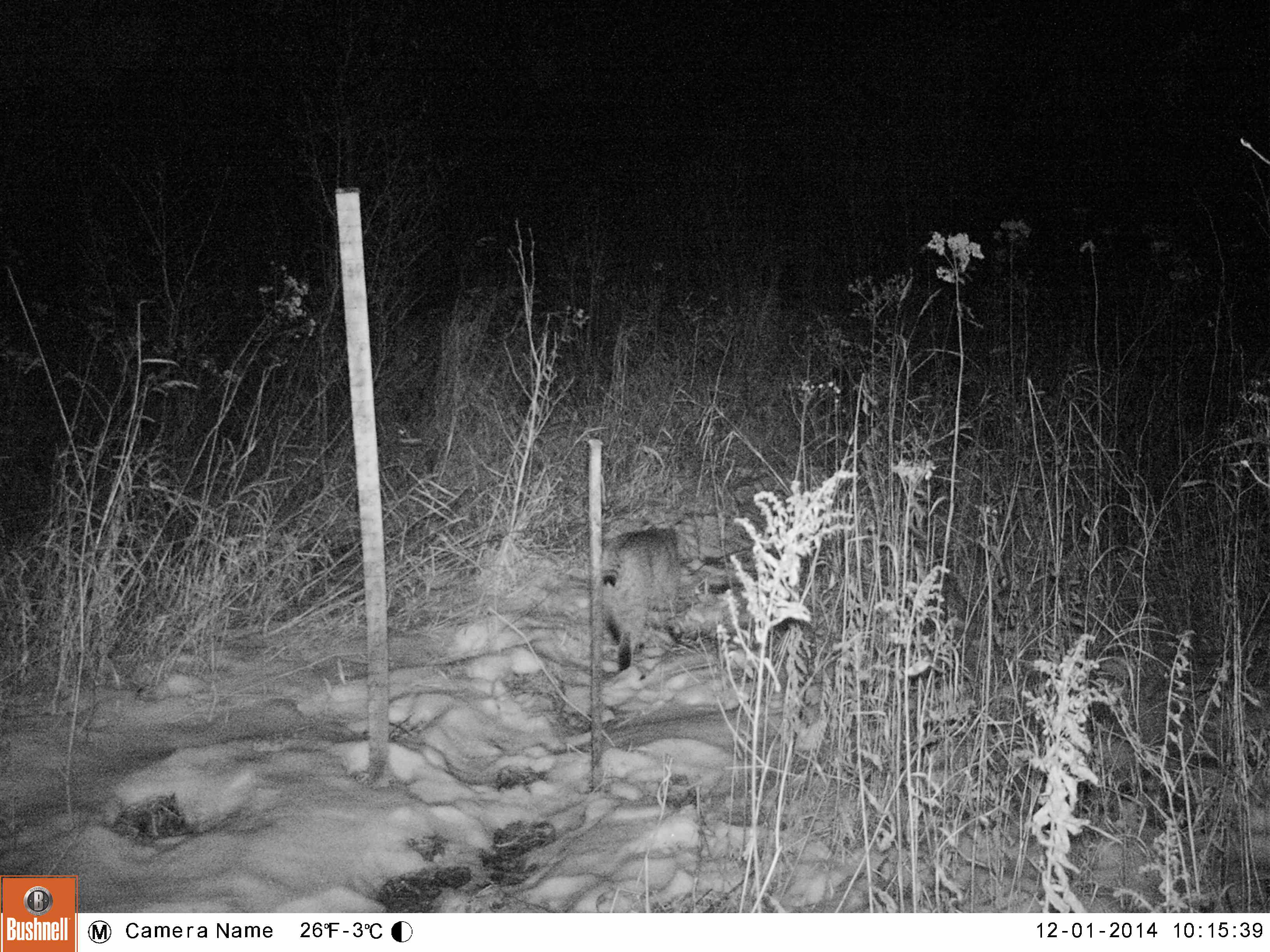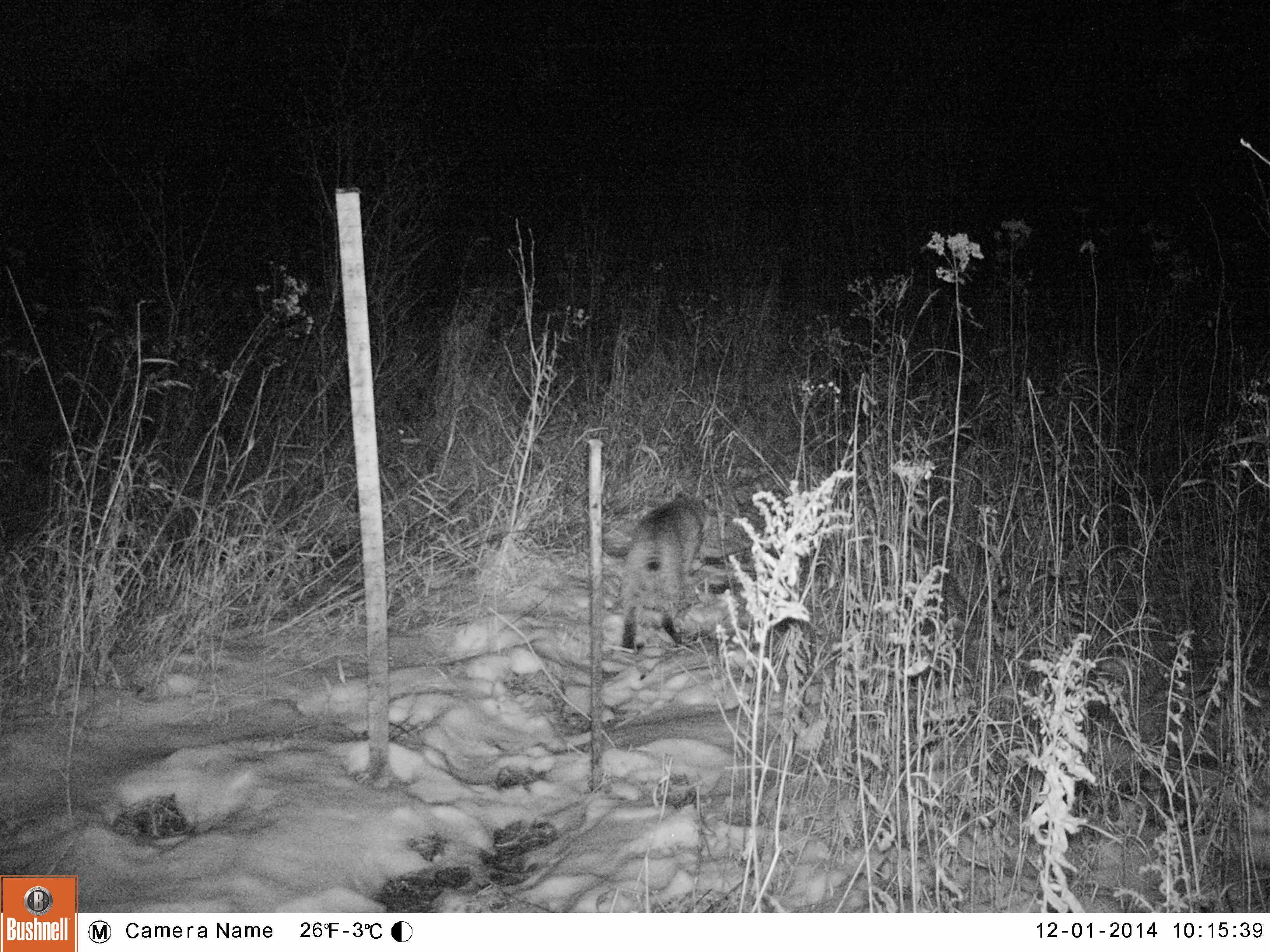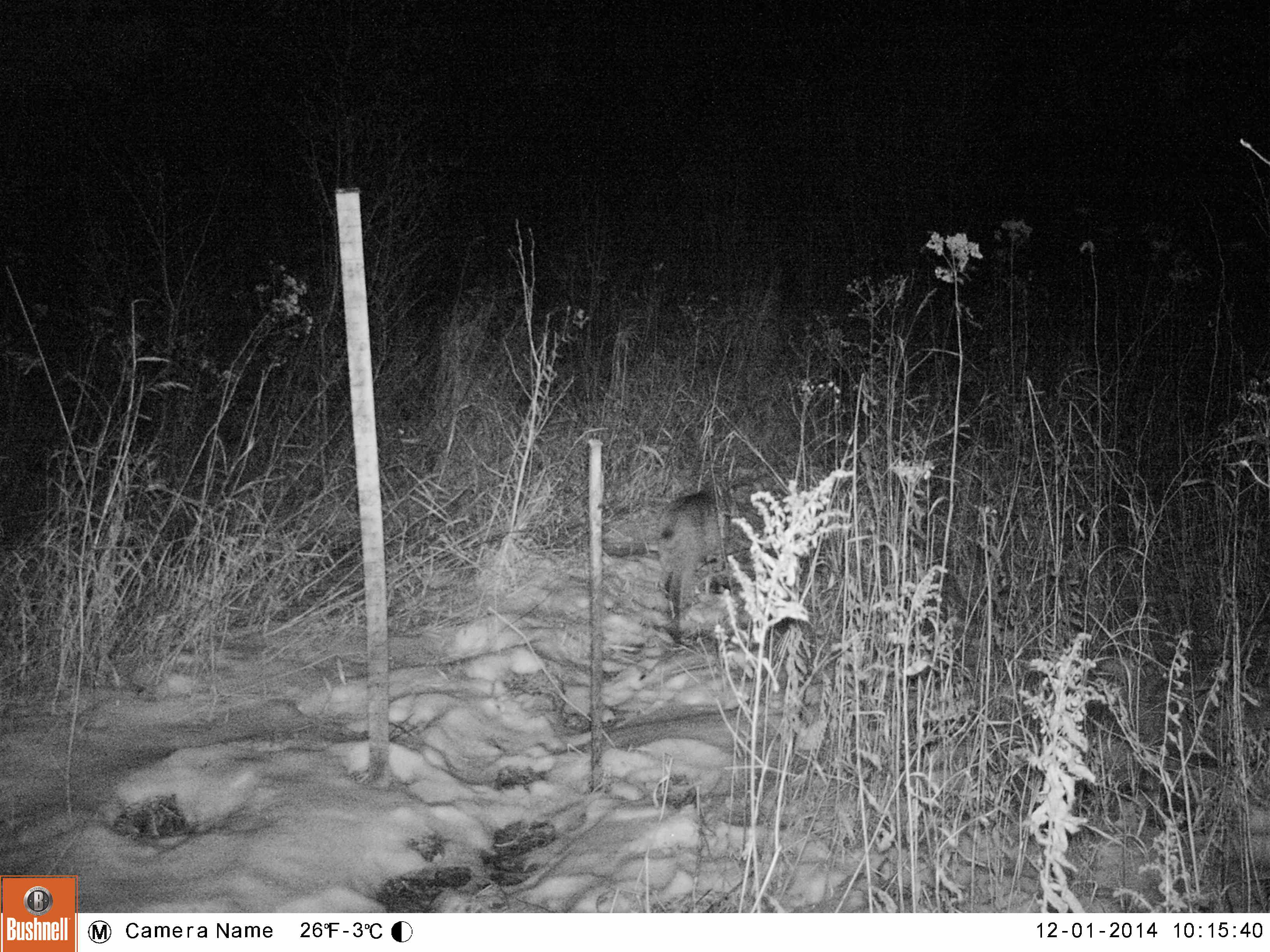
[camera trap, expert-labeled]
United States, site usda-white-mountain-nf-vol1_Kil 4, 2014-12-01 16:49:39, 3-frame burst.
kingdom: Animalia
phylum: Chordata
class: Mammalia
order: Carnivora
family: Felidae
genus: Lynx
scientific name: Lynx rufus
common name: bobcat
Bobcat (Lynx rufus).